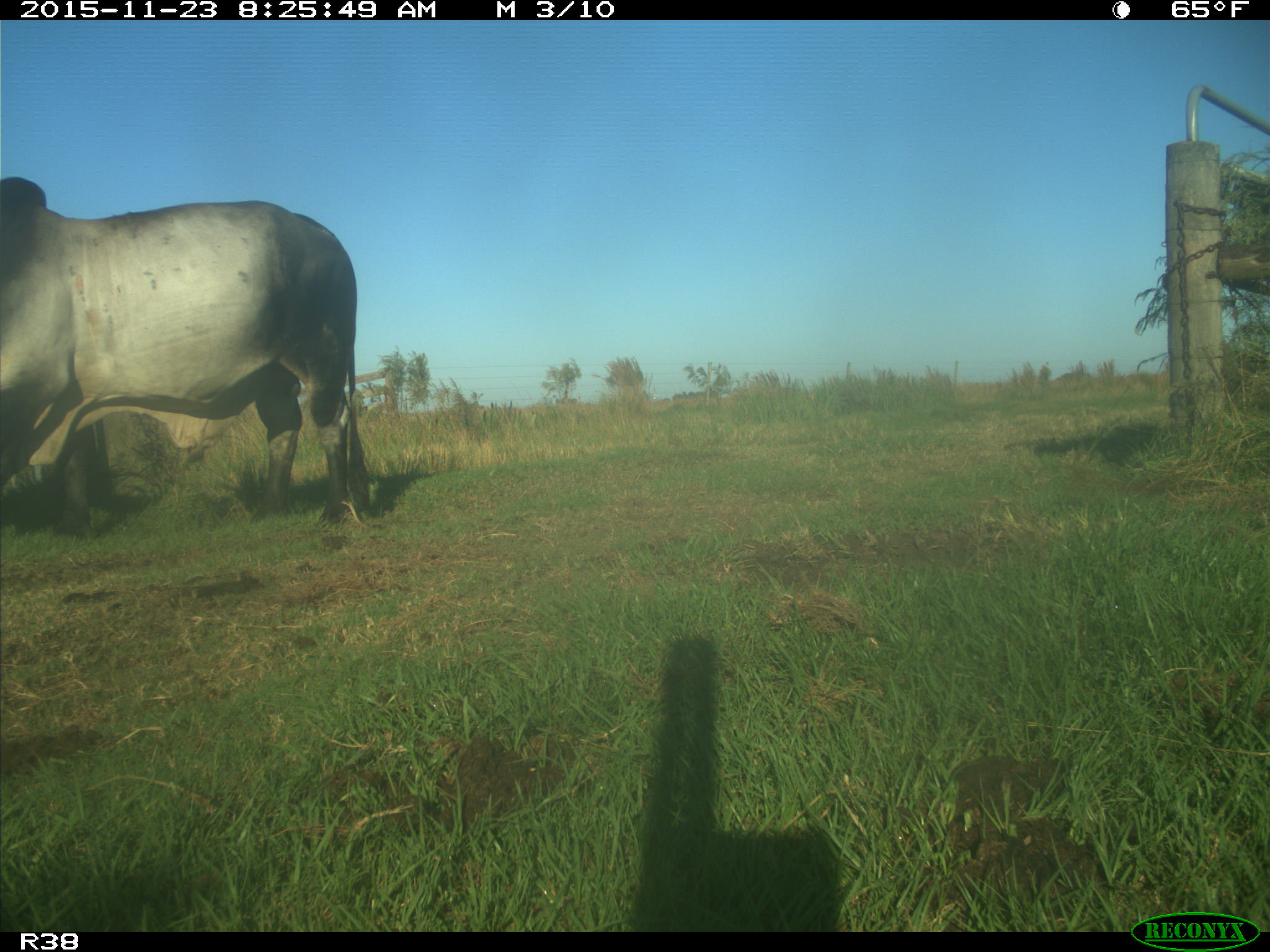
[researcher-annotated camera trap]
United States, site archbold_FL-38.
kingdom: Animalia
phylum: Chordata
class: Mammalia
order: Artiodactyla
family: Bovidae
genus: Bos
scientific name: Bos taurus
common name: domestic cow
Bos taurus (domestic cow).